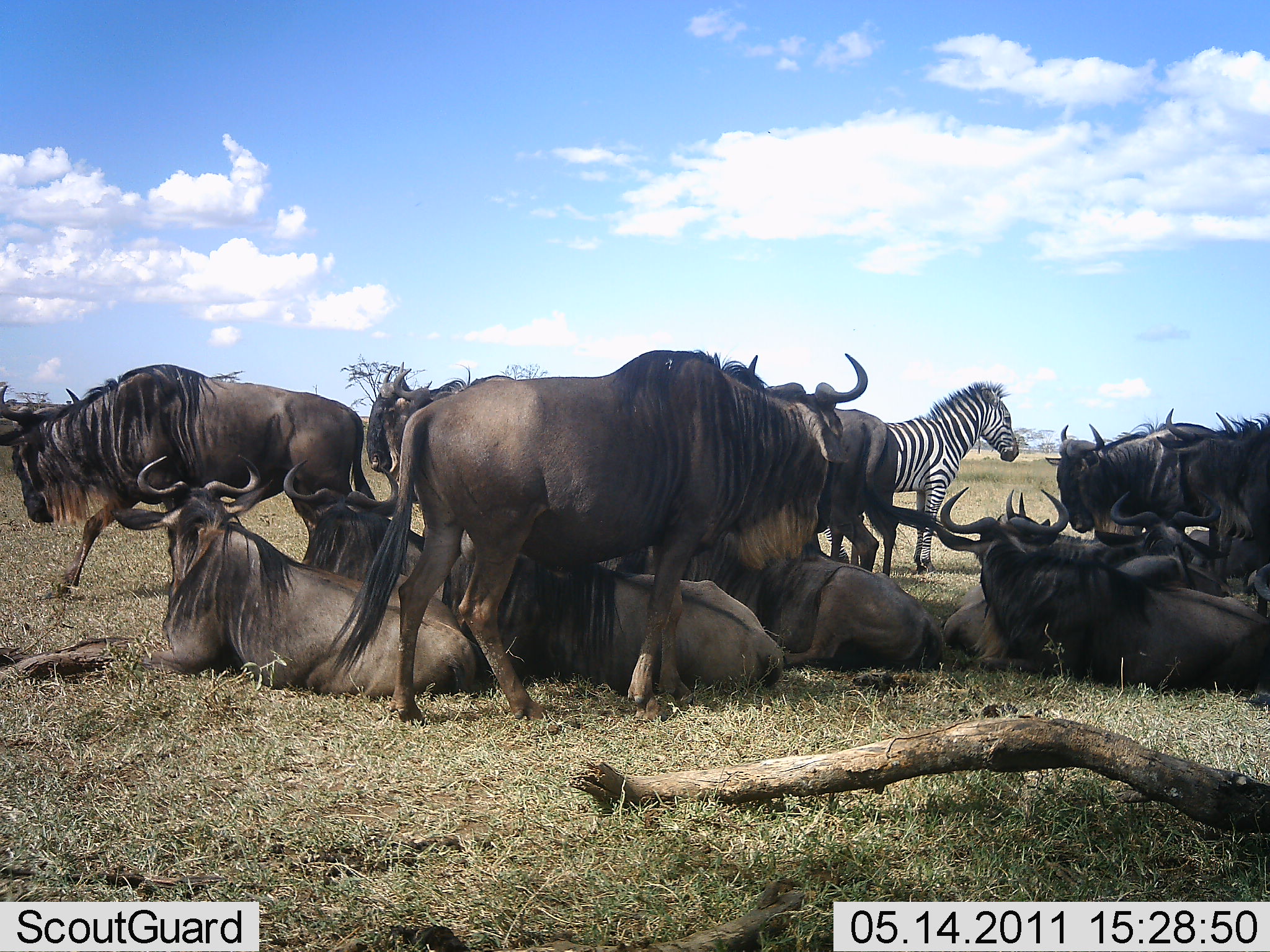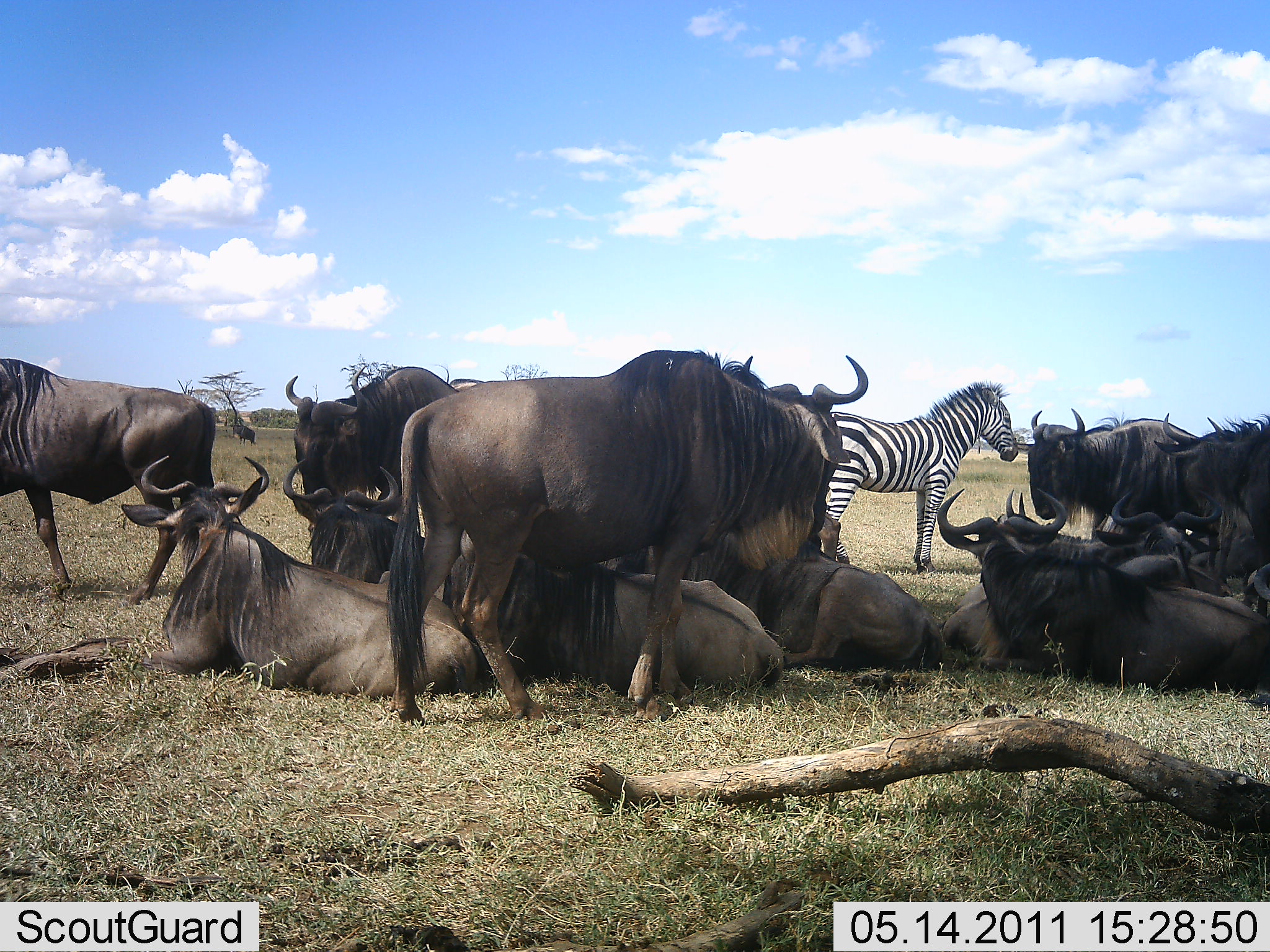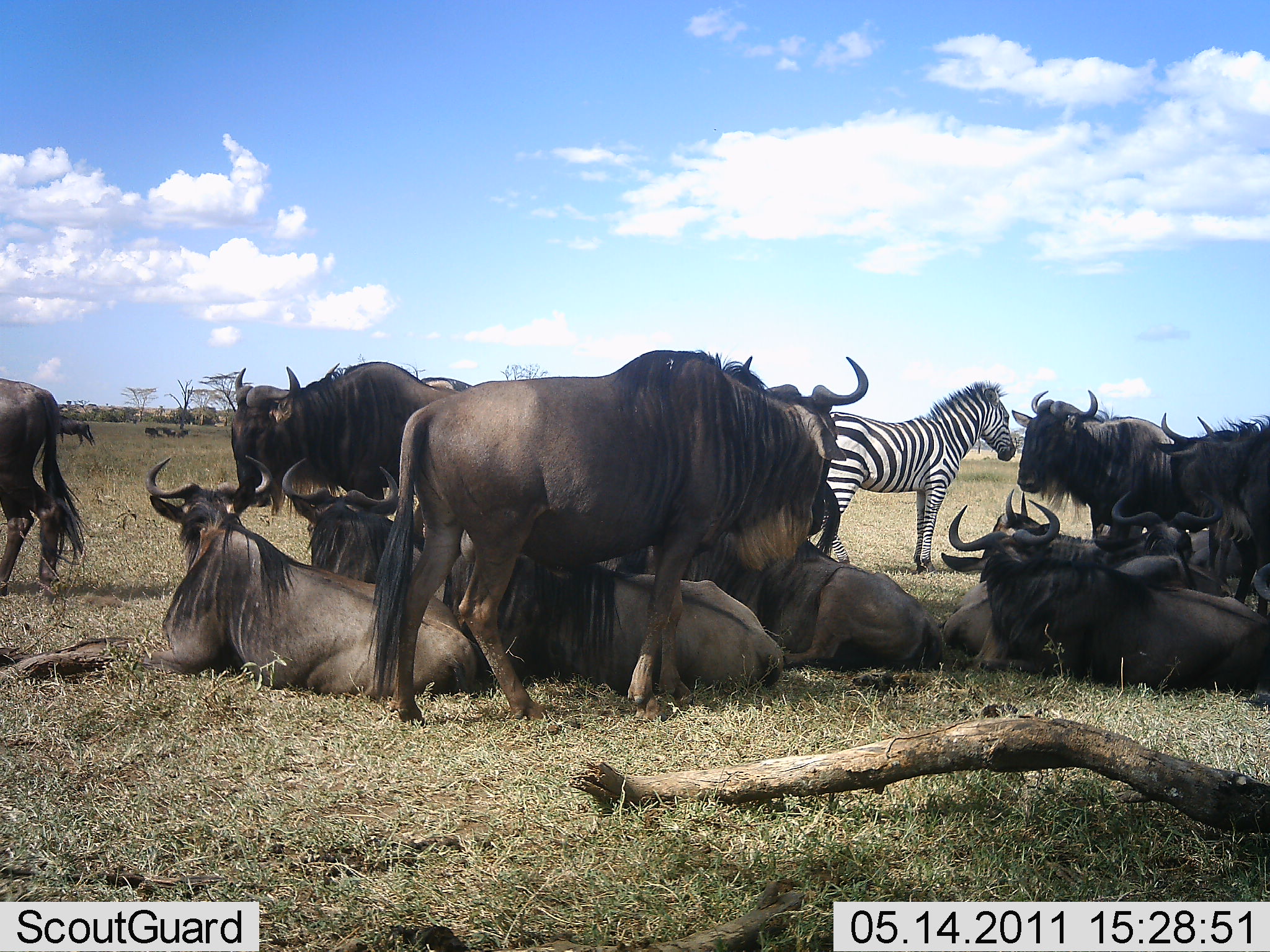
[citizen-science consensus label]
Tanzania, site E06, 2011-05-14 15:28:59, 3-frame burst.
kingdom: Animalia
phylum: Chordata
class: Mammalia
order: Artiodactyla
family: Bovidae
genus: Connochaetes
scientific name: Connochaetes taurinus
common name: blue wildebeest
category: wildebeest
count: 11-50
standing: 75%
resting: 92%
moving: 33%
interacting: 8%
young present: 0%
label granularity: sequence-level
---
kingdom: Animalia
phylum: Chordata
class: Mammalia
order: Perissodactyla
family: Equidae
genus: Equus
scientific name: Equus quagga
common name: plains zebra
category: zebra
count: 1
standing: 100%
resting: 8%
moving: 0%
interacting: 0%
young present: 0%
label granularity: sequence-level